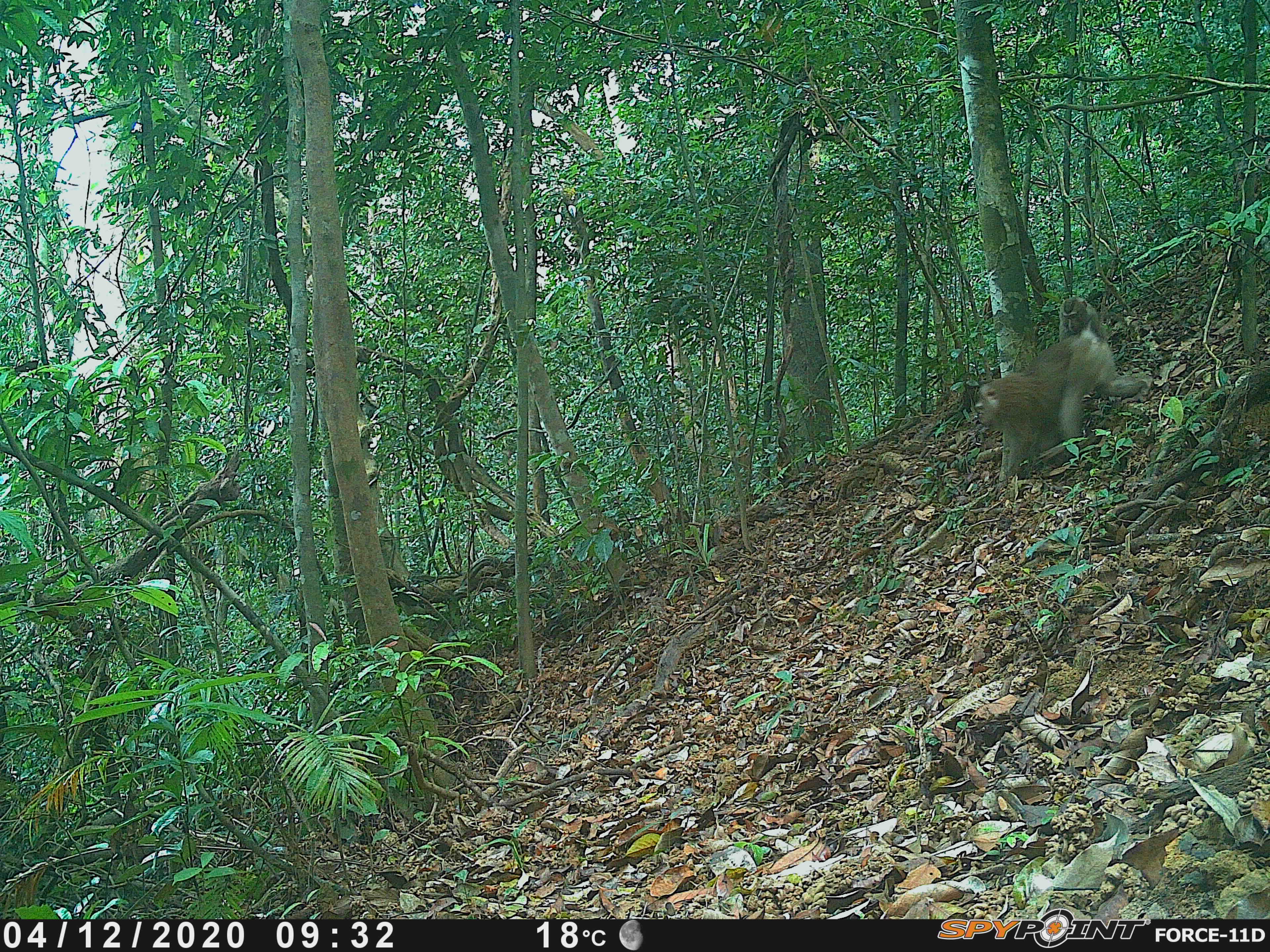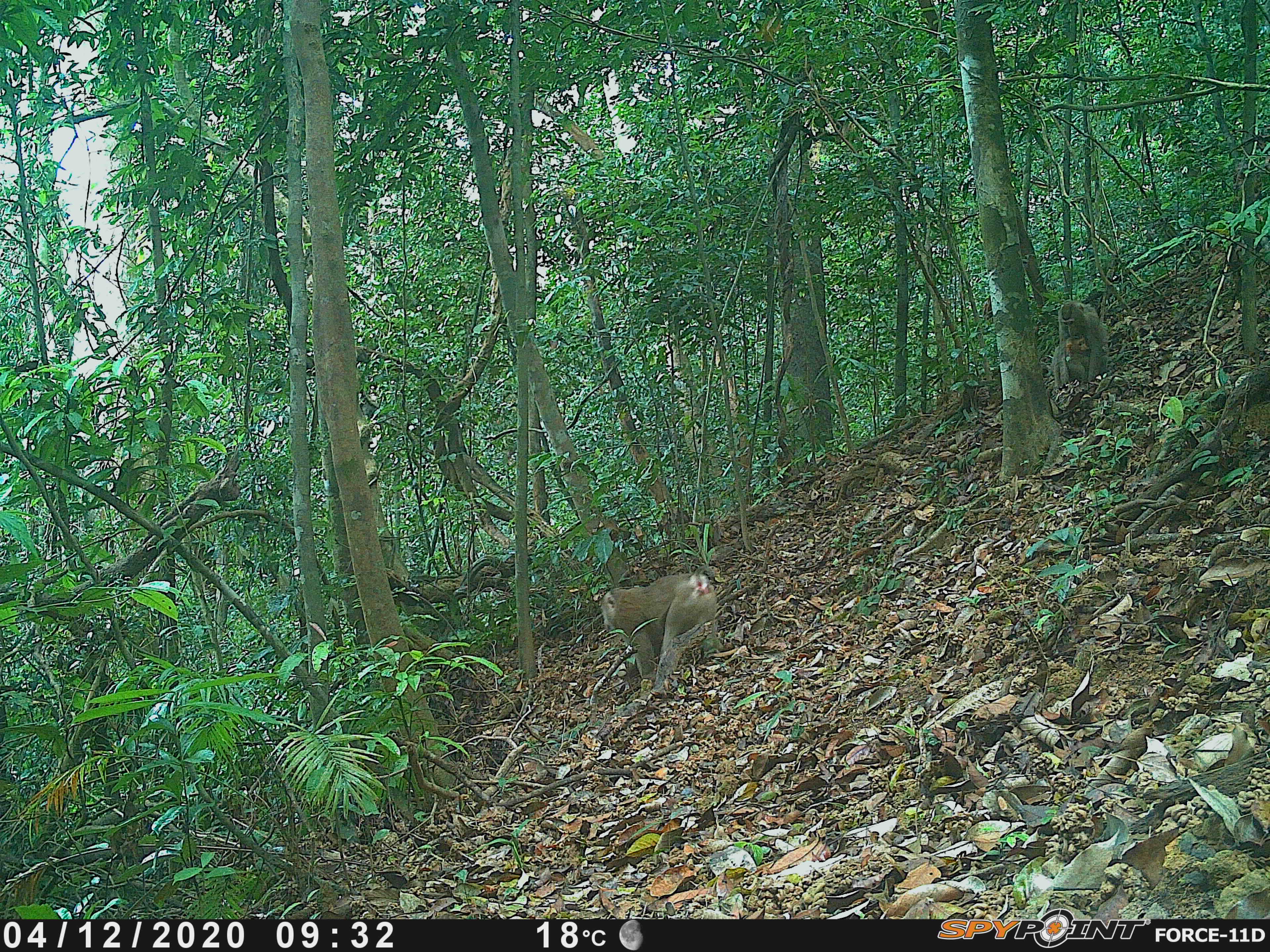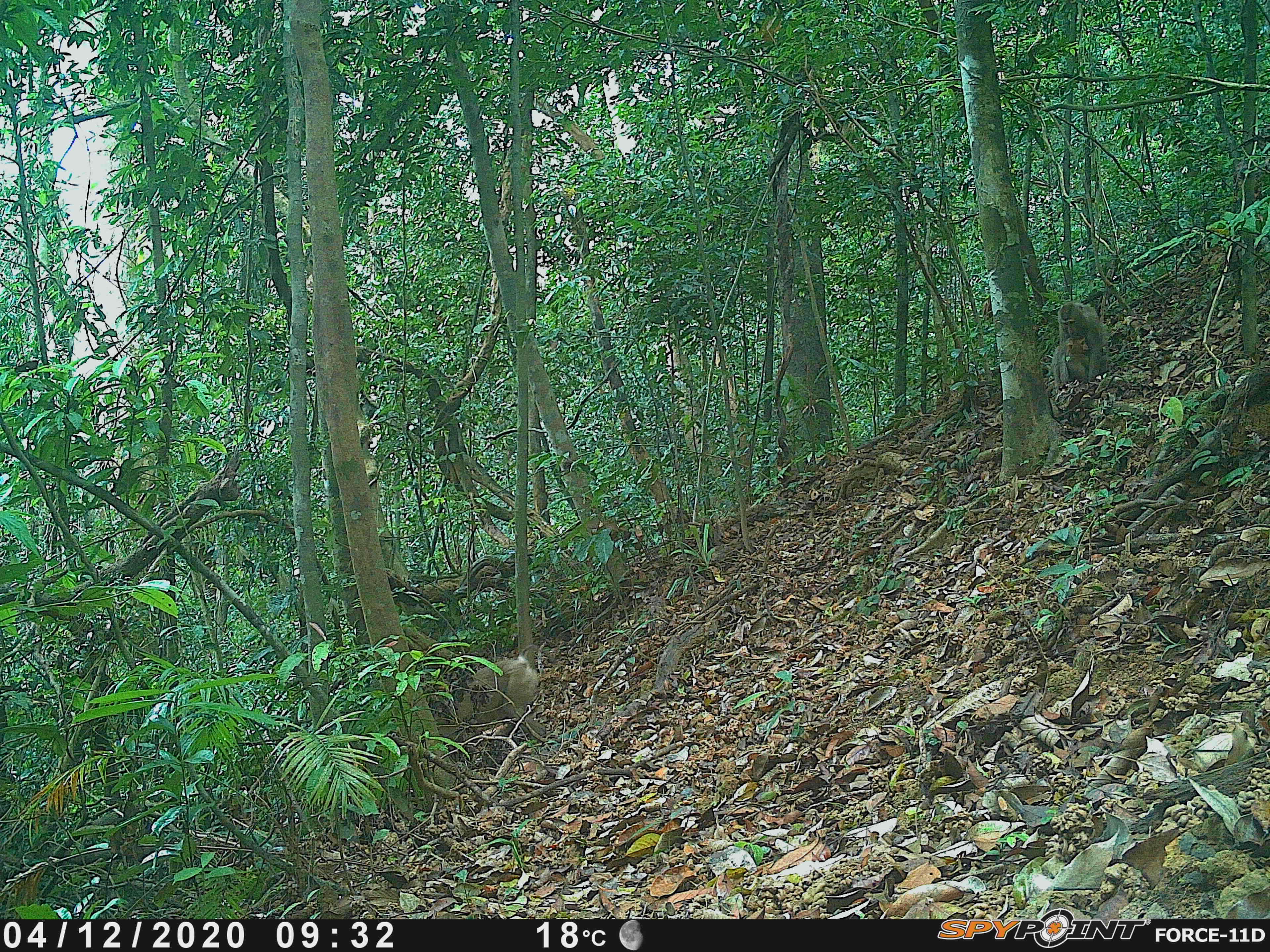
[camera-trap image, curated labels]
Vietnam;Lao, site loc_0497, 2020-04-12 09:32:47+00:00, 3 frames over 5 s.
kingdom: Animalia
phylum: Chordata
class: Mammalia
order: Primates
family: Cercopithecidae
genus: Macaca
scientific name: Macaca nemestrina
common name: pig-tailed macaque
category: pig tailed macaque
Pig tailed macaque (pig-tailed macaque) (Macaca nemestrina). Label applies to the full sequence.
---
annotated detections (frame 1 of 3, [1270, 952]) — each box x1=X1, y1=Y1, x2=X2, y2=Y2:
pig tailed macaque: x1=973, y1=321, x2=1152, y2=480; x1=1059, y1=296, x2=1108, y2=342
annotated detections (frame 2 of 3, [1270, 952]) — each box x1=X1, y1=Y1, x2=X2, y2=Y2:
pig tailed macaque: x1=600, y1=565, x2=717, y2=678; x1=1058, y1=301, x2=1108, y2=384; x1=1050, y1=335, x2=1090, y2=387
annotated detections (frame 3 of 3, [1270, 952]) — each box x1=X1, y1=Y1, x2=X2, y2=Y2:
pig tailed macaque: x1=427, y1=644, x2=545, y2=736; x1=1058, y1=301, x2=1108, y2=384; x1=1050, y1=335, x2=1090, y2=387